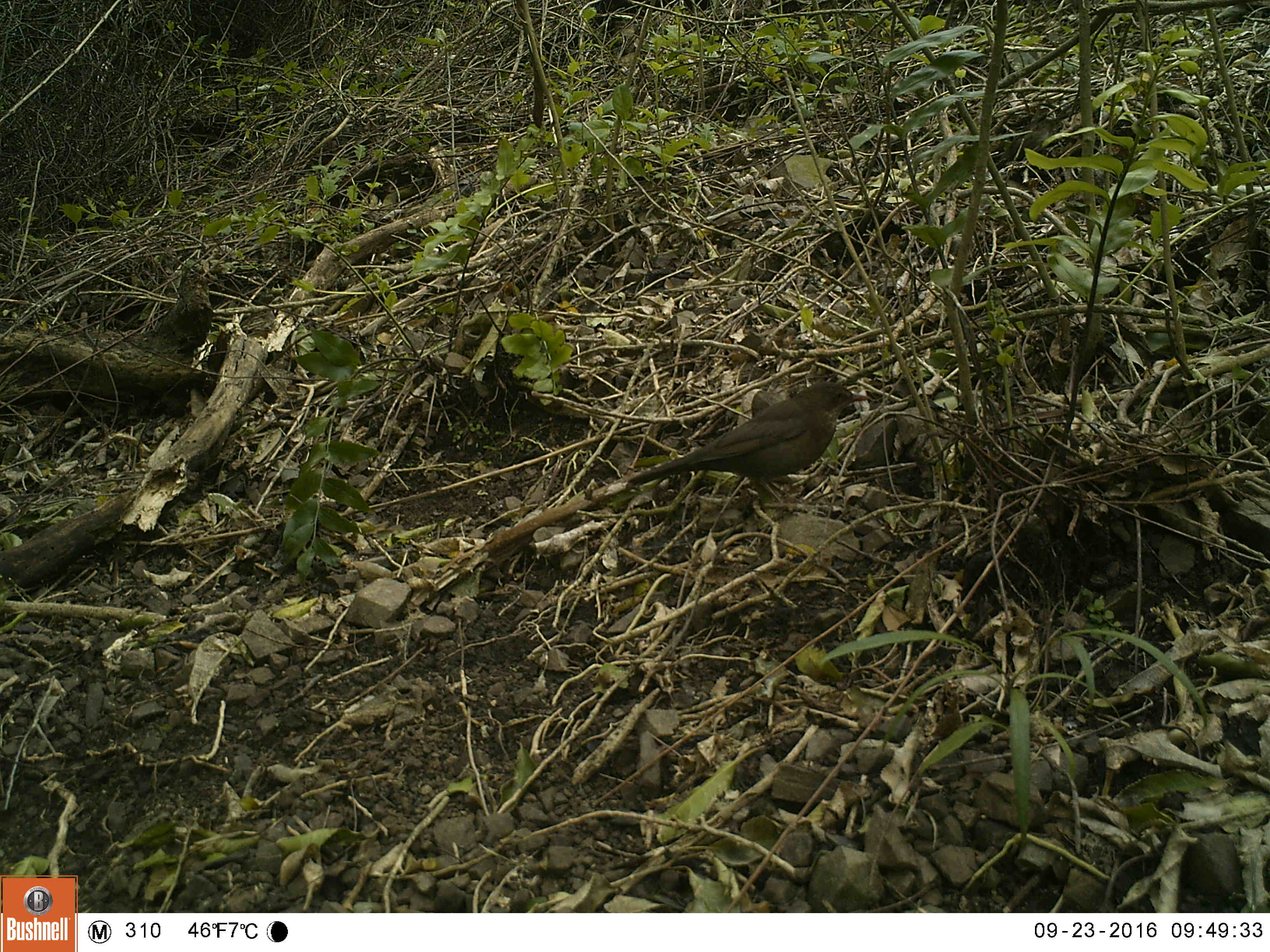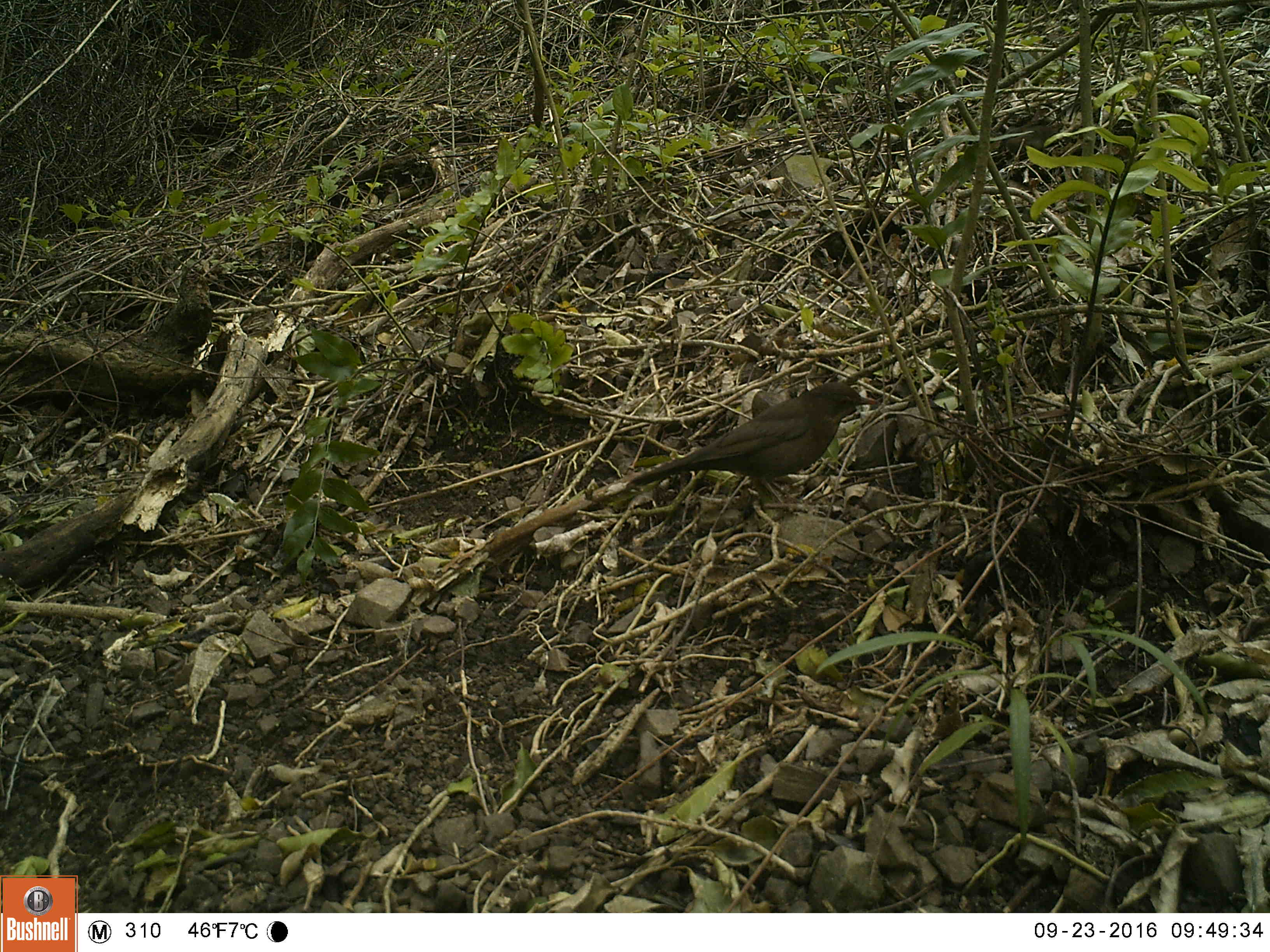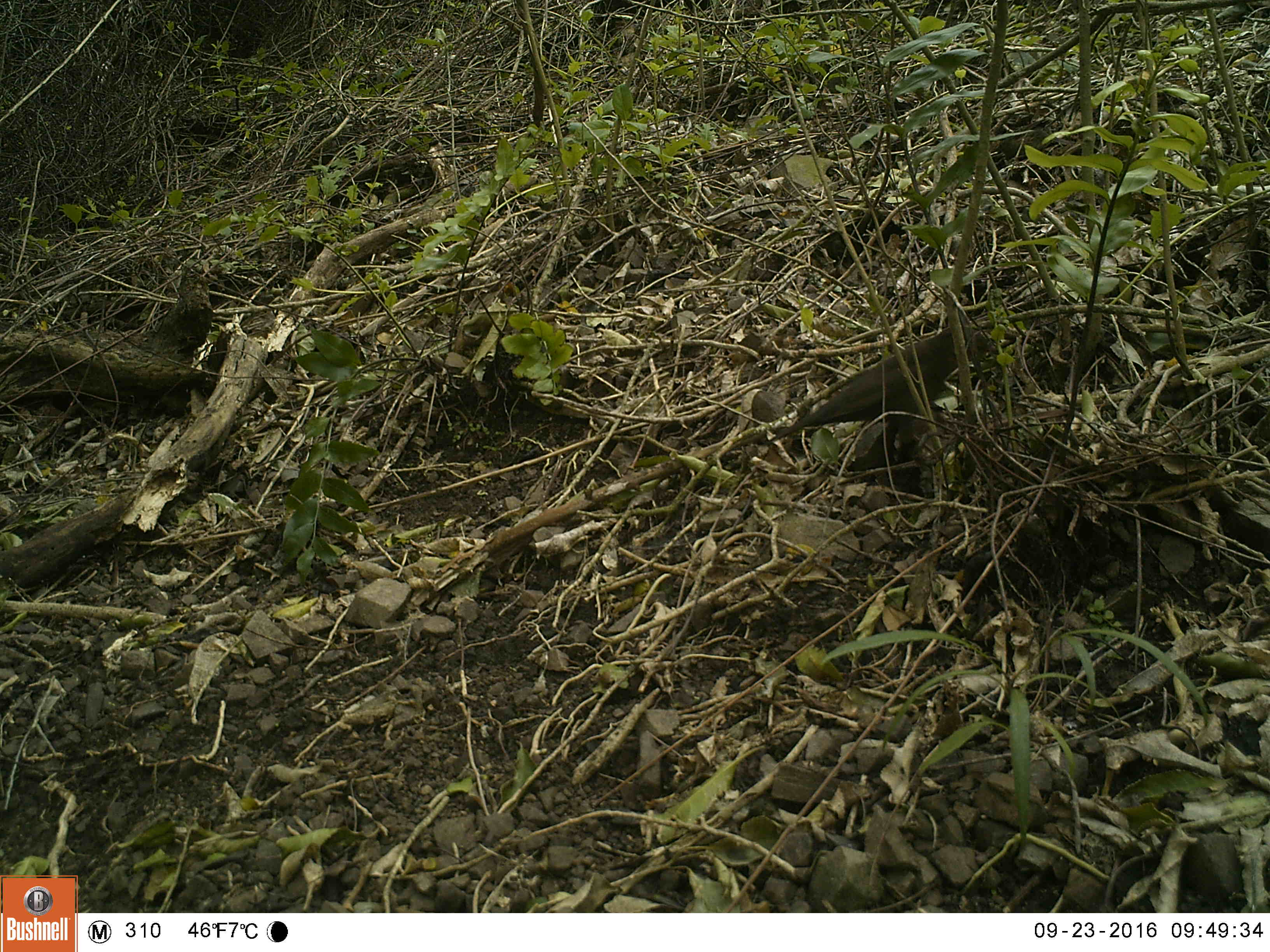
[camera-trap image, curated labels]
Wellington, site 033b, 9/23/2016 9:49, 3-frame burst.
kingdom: Animalia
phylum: Chordata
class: Aves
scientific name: Aves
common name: bird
Bird (Aves).